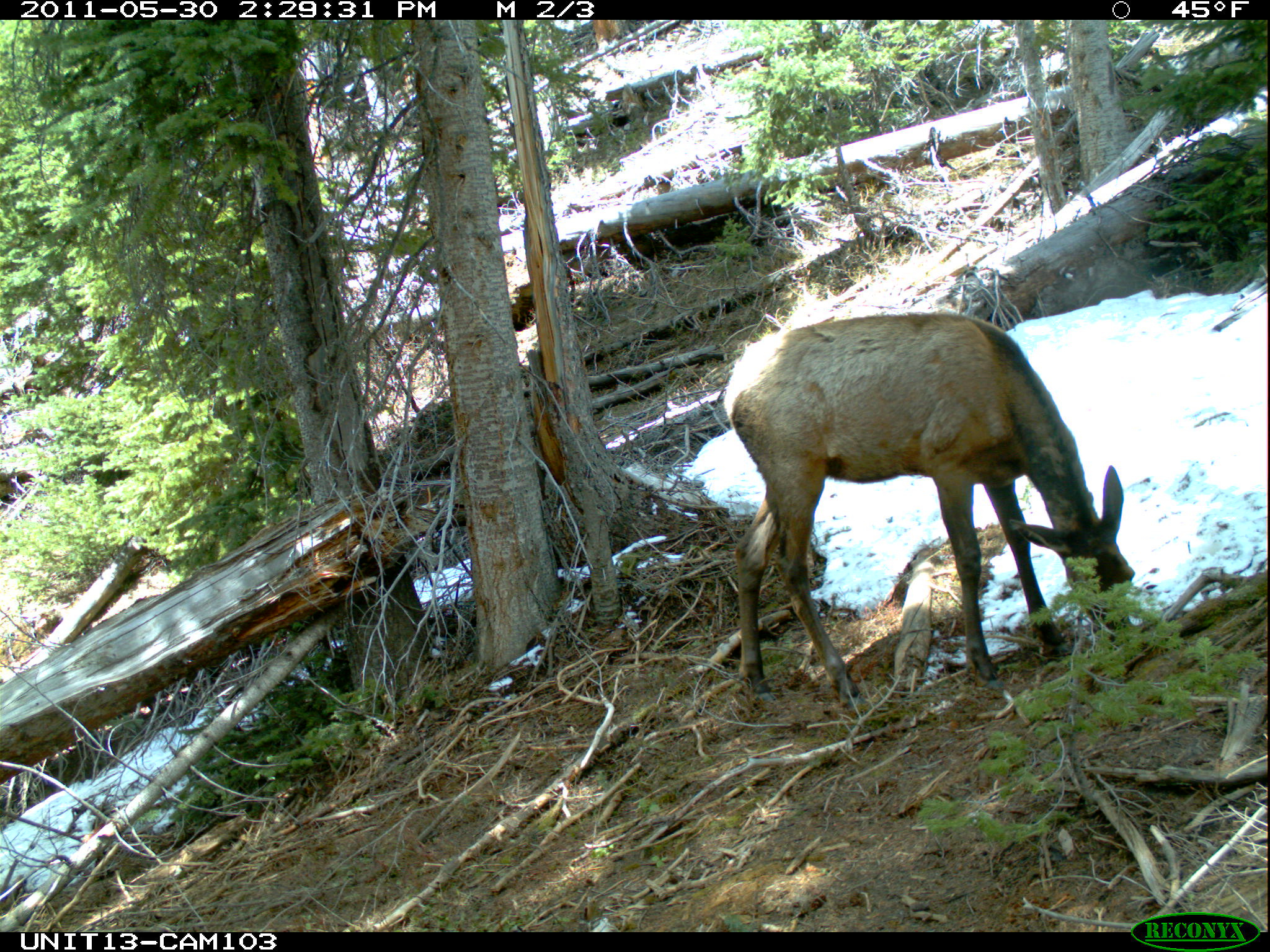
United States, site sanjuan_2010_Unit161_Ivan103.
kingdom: Animalia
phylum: Chordata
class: Mammalia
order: Artiodactyla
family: Cervidae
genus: Cervus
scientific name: Cervus elaphus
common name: red deer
Cervus elaphus (red deer).